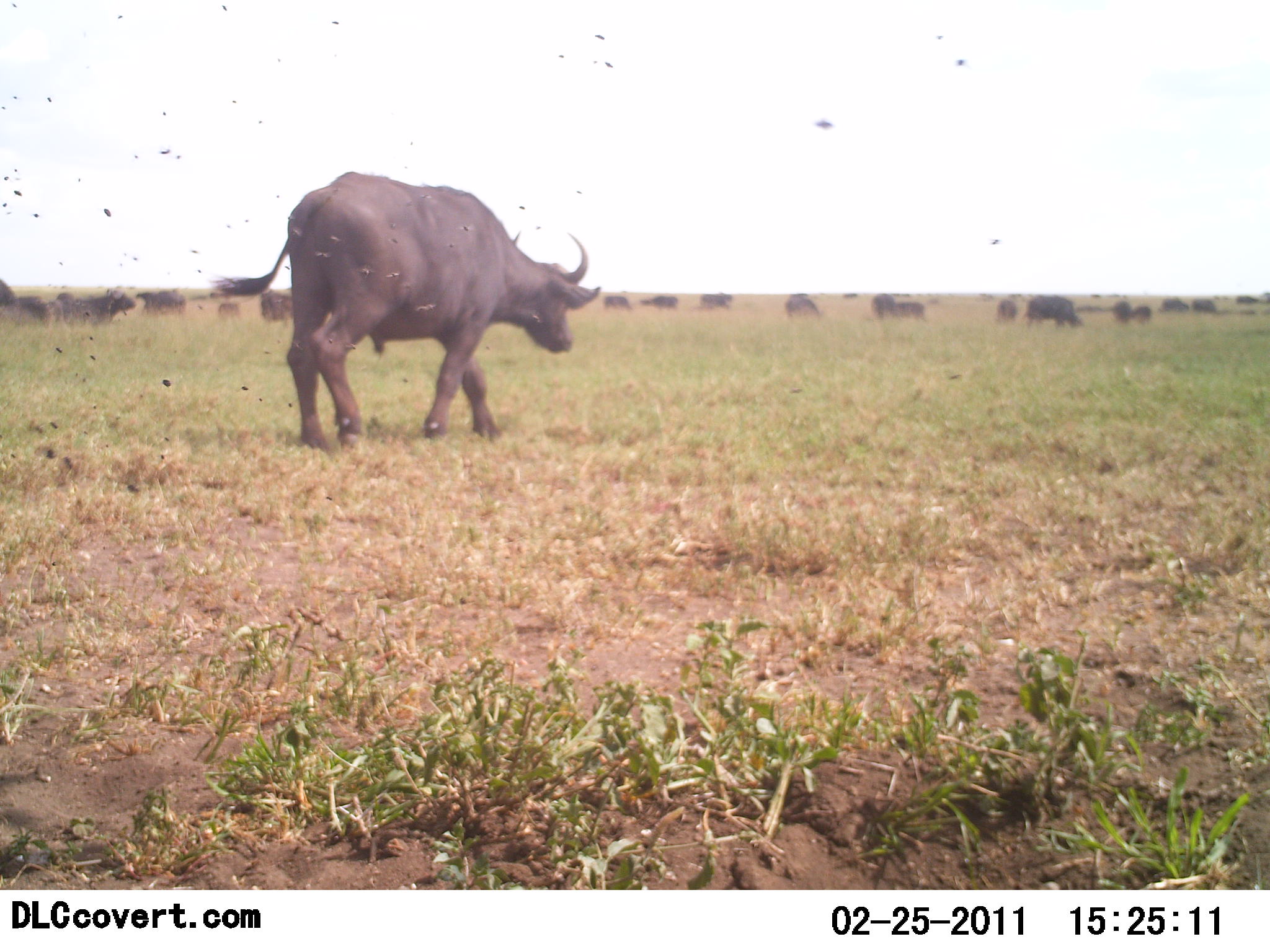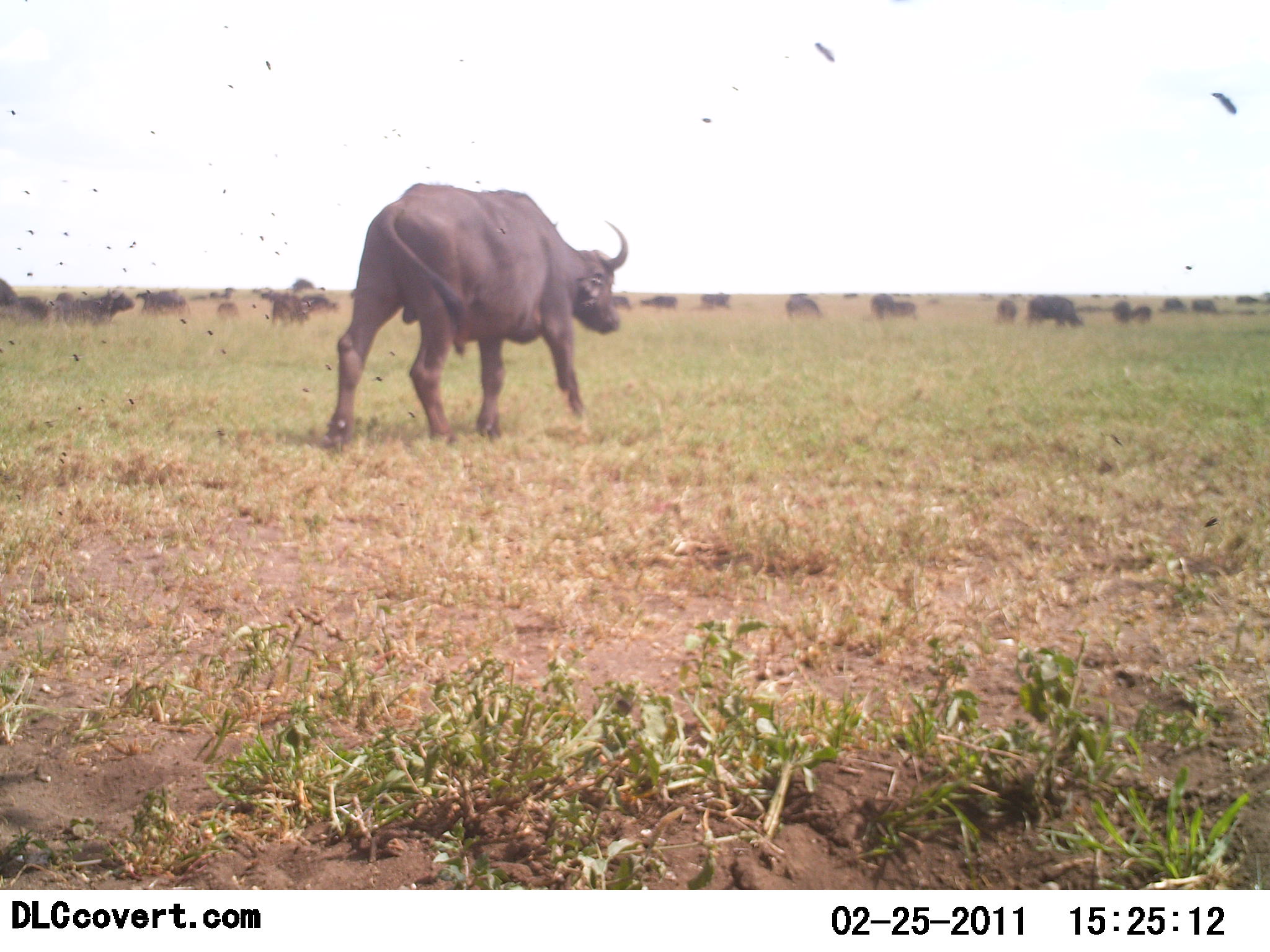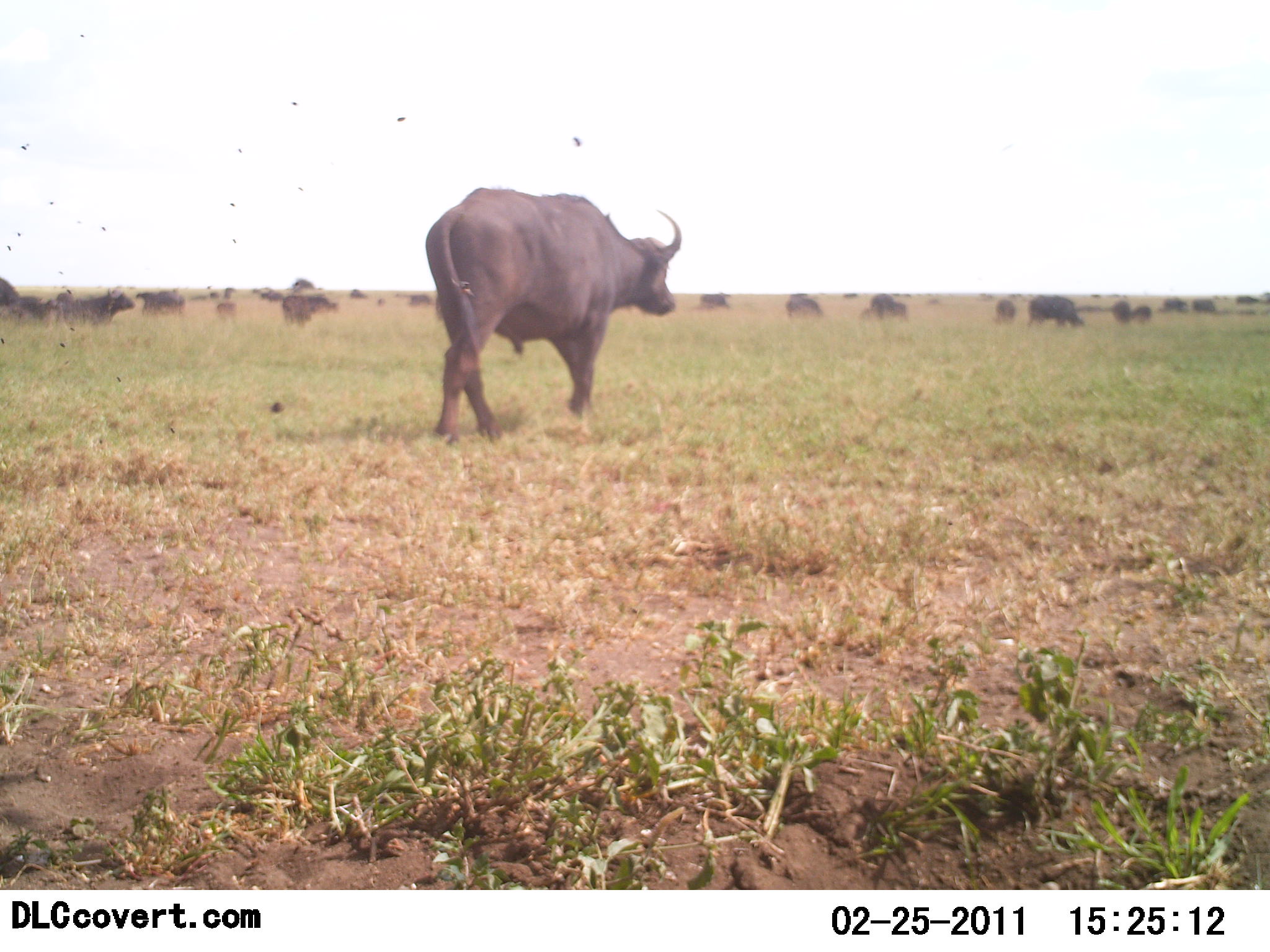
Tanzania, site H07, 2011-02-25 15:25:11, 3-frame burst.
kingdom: Animalia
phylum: Chordata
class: Mammalia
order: Artiodactyla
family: Bovidae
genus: Syncerus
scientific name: Syncerus caffer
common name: cape buffalo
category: buffalo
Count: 11-50.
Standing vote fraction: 55%.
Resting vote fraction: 0%.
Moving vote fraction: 82%.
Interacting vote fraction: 0%.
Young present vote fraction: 0%.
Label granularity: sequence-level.